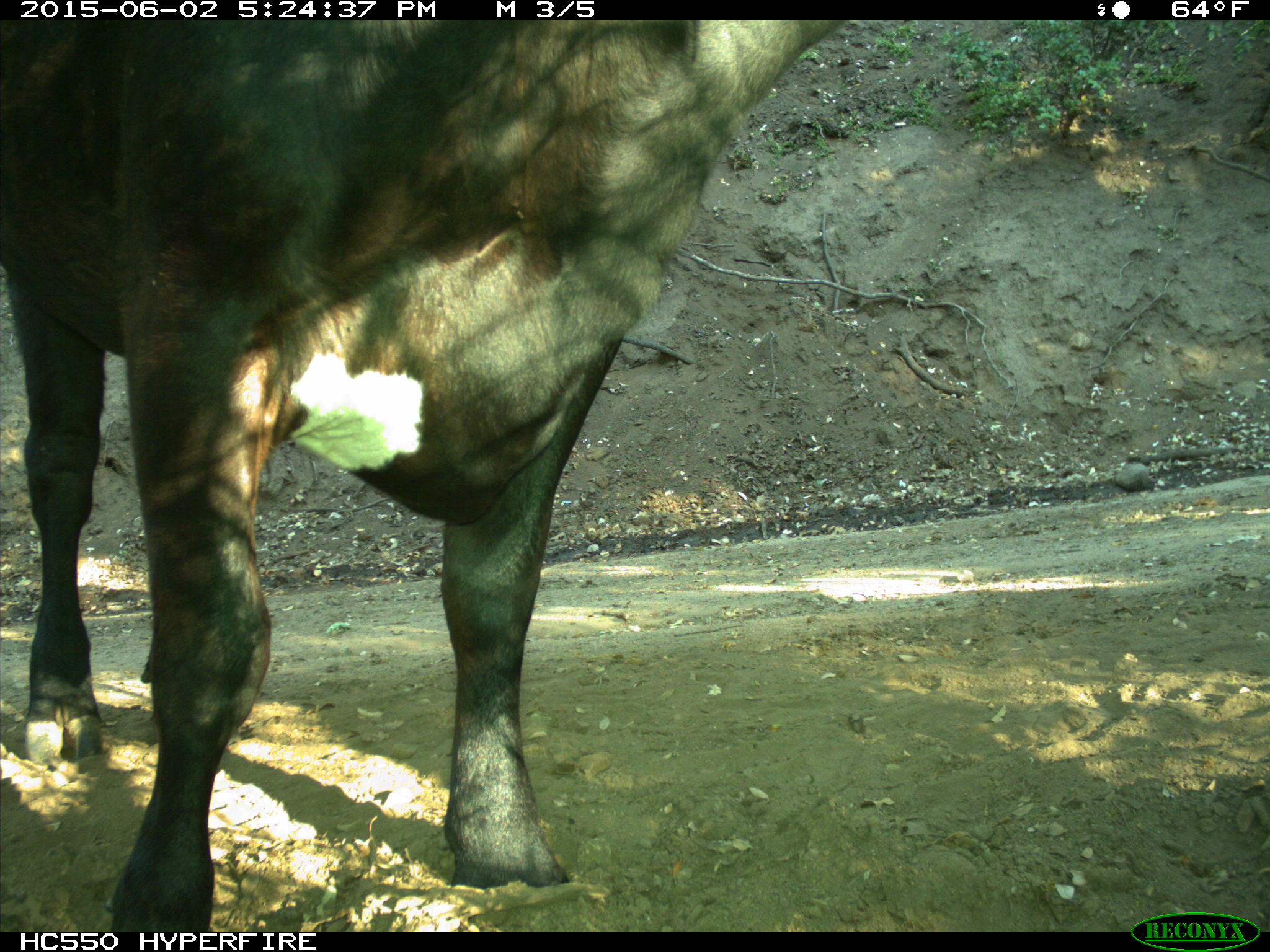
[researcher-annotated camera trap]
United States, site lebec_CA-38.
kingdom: Animalia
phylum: Chordata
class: Mammalia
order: Artiodactyla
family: Bovidae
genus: Bos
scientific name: Bos taurus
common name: domestic cow